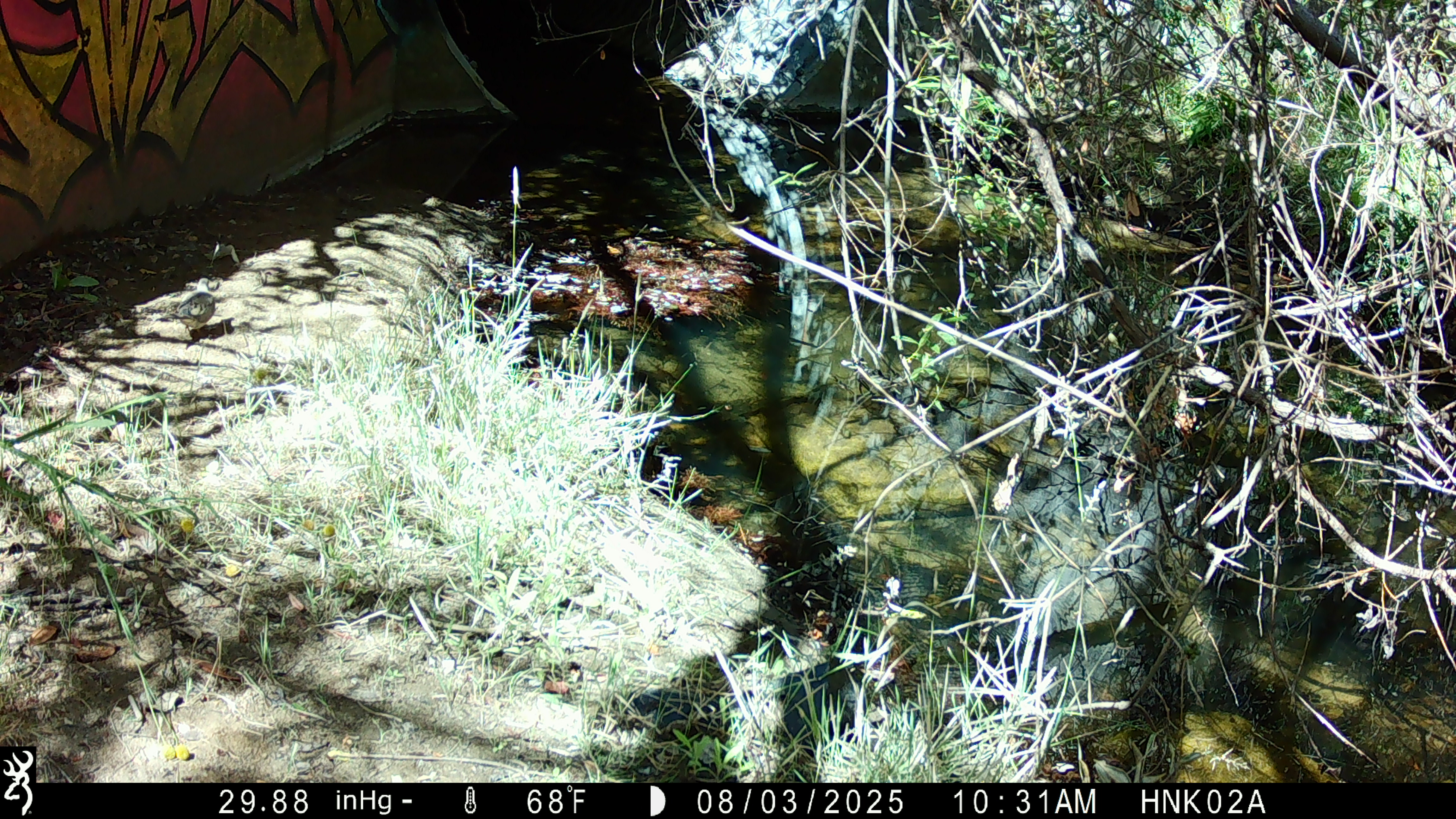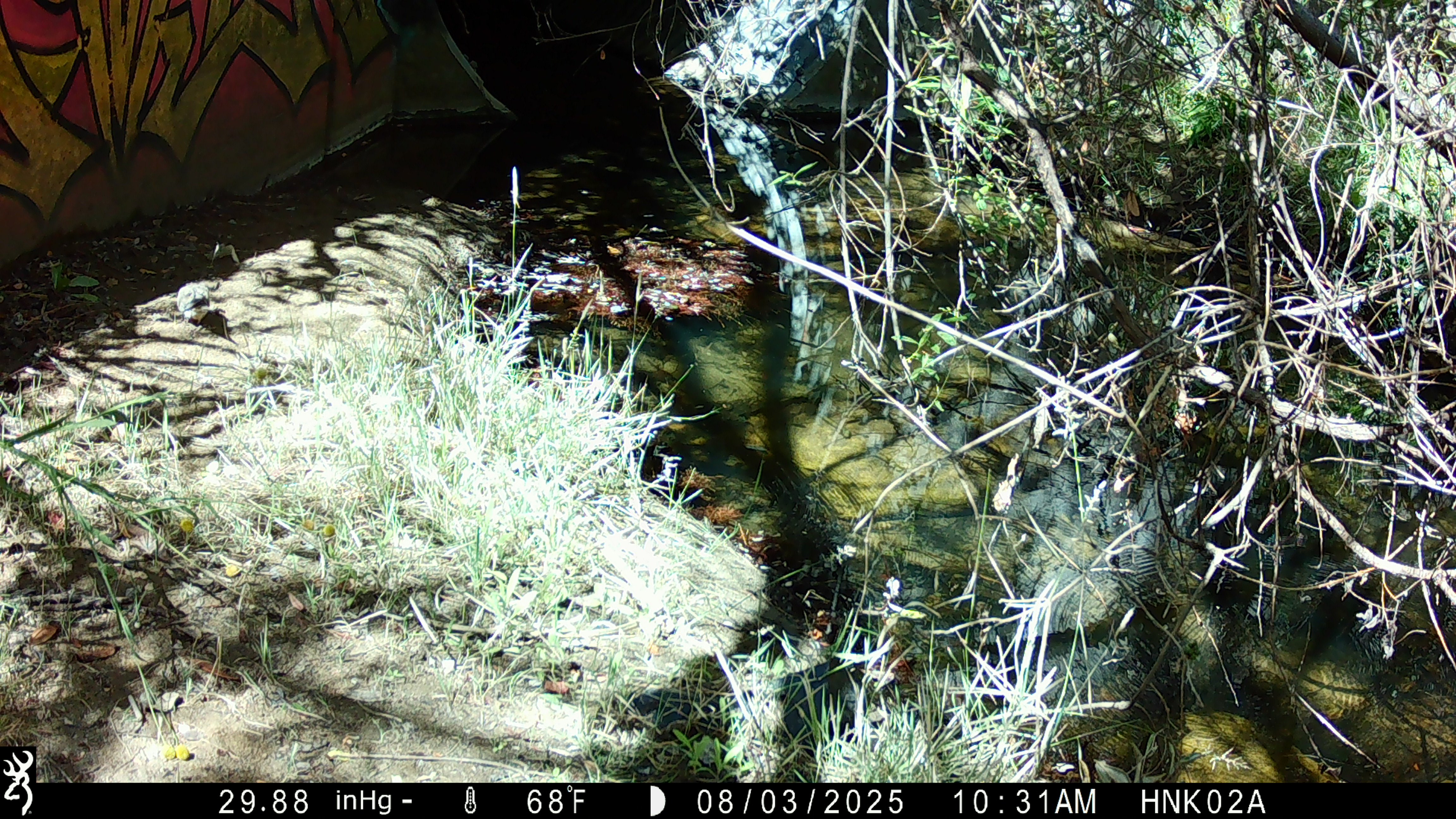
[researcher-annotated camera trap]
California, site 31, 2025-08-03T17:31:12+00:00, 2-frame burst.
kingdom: Animalia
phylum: Chordata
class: Aves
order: Columbiformes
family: Columbidae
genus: Zenaida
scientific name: Zenaida macroura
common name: mourning dove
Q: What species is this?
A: Mourning dove (Zenaida macroura).